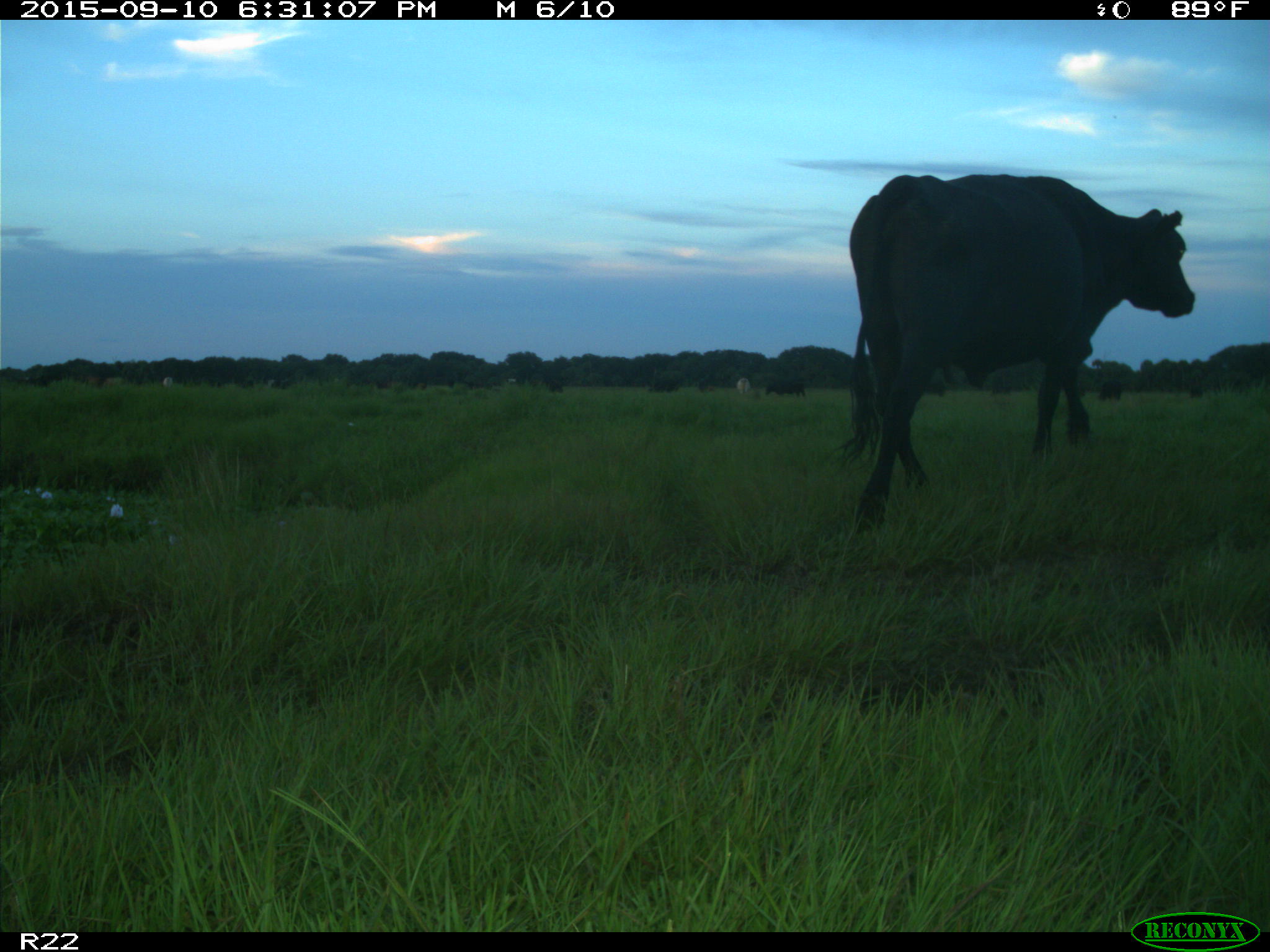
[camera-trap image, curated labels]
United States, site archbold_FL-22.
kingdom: Animalia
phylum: Chordata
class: Mammalia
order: Artiodactyla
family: Bovidae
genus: Bos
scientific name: Bos taurus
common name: domestic cow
Bos taurus (domestic cow).